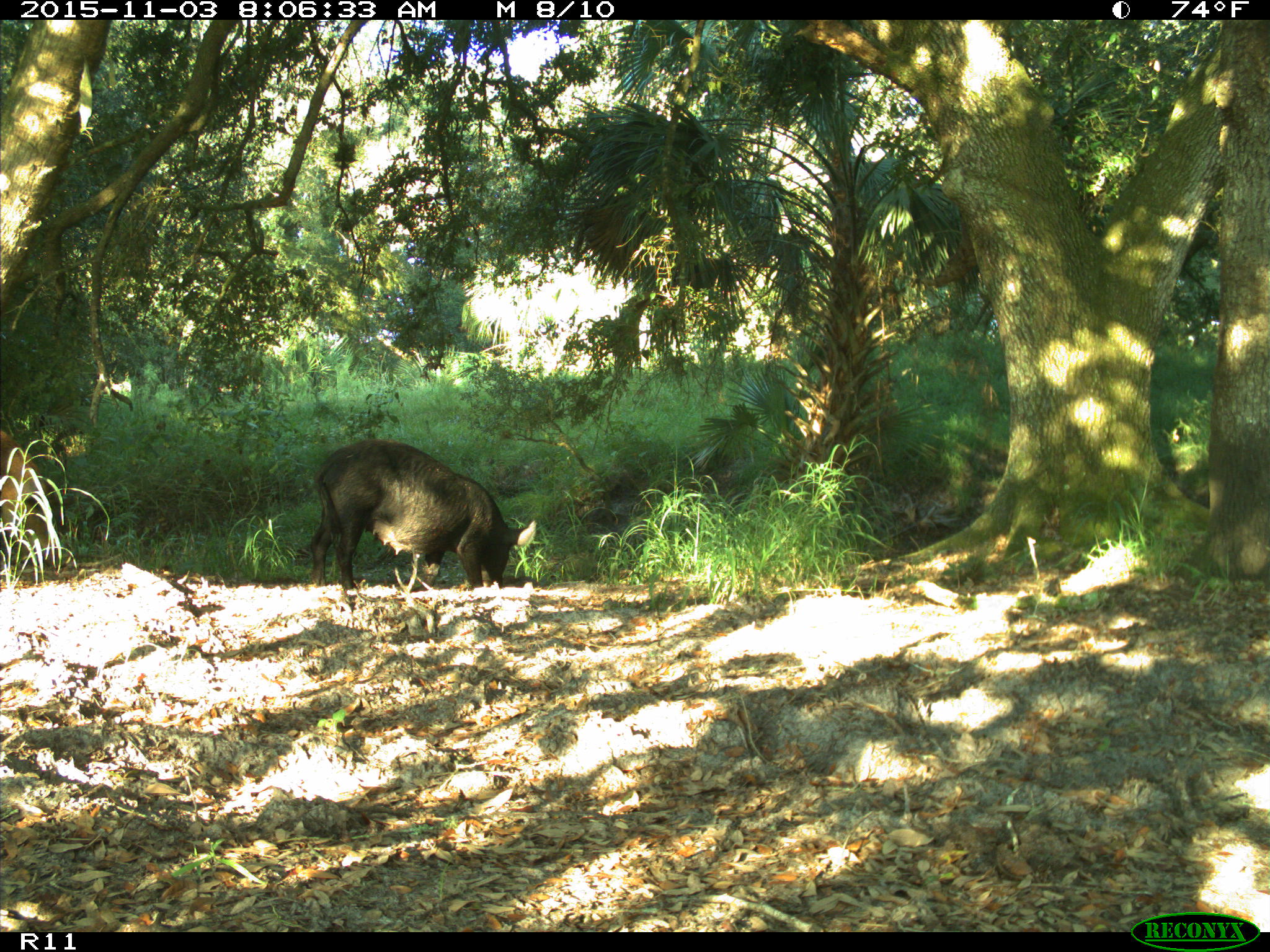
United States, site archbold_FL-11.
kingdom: Animalia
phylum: Chordata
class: Mammalia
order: Artiodactyla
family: Suidae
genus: Sus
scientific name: Sus scrofa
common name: wild boar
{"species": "Sus scrofa (wild boar)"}